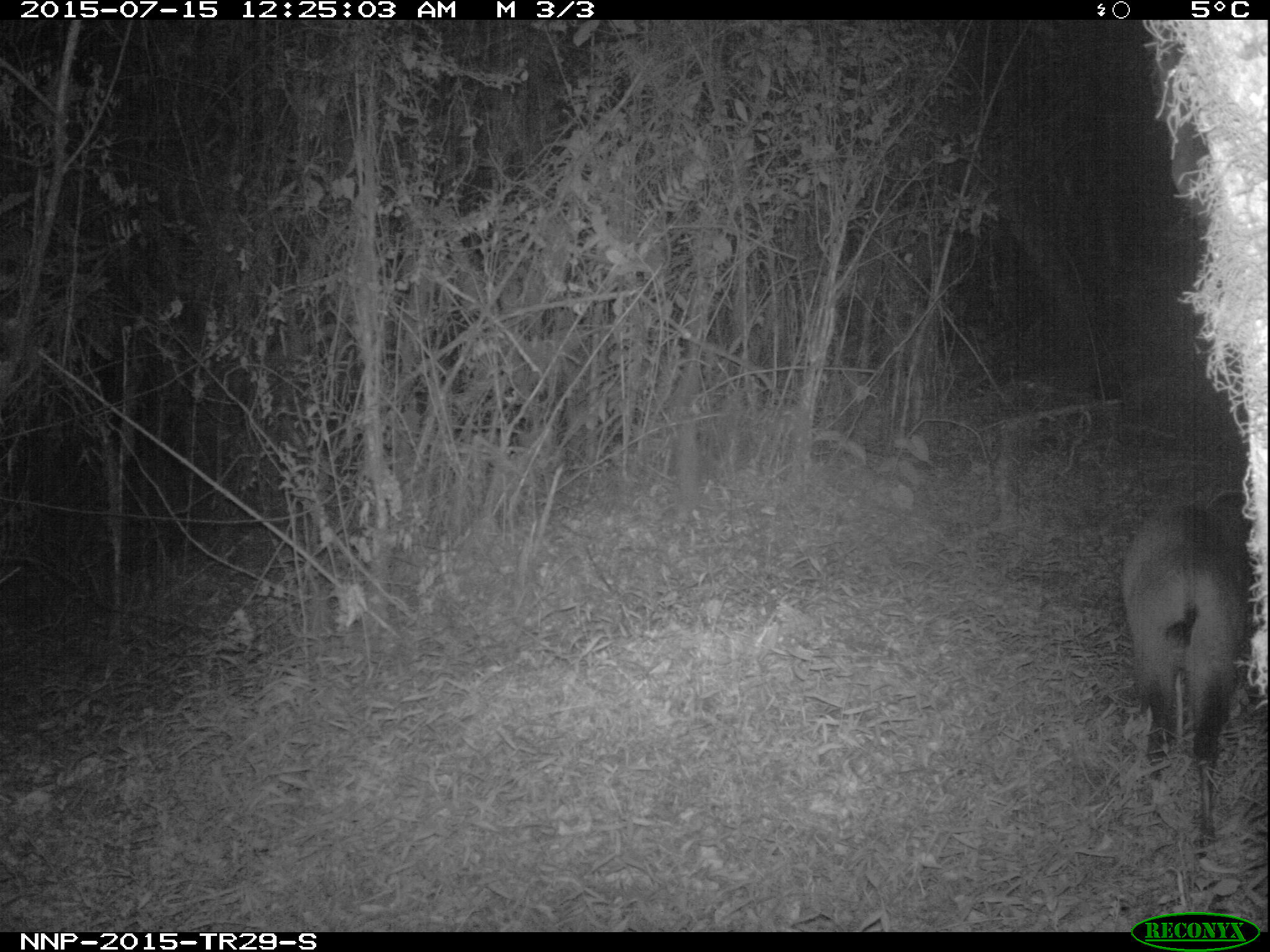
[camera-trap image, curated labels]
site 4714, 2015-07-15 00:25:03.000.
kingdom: Animalia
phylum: Chordata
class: Mammalia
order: Artiodactyla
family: Bovidae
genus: Cephalophus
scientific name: Cephalophus nigrifrons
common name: black-fronted duiker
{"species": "Cephalophus nigrifrons (black-fronted duiker)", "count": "1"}